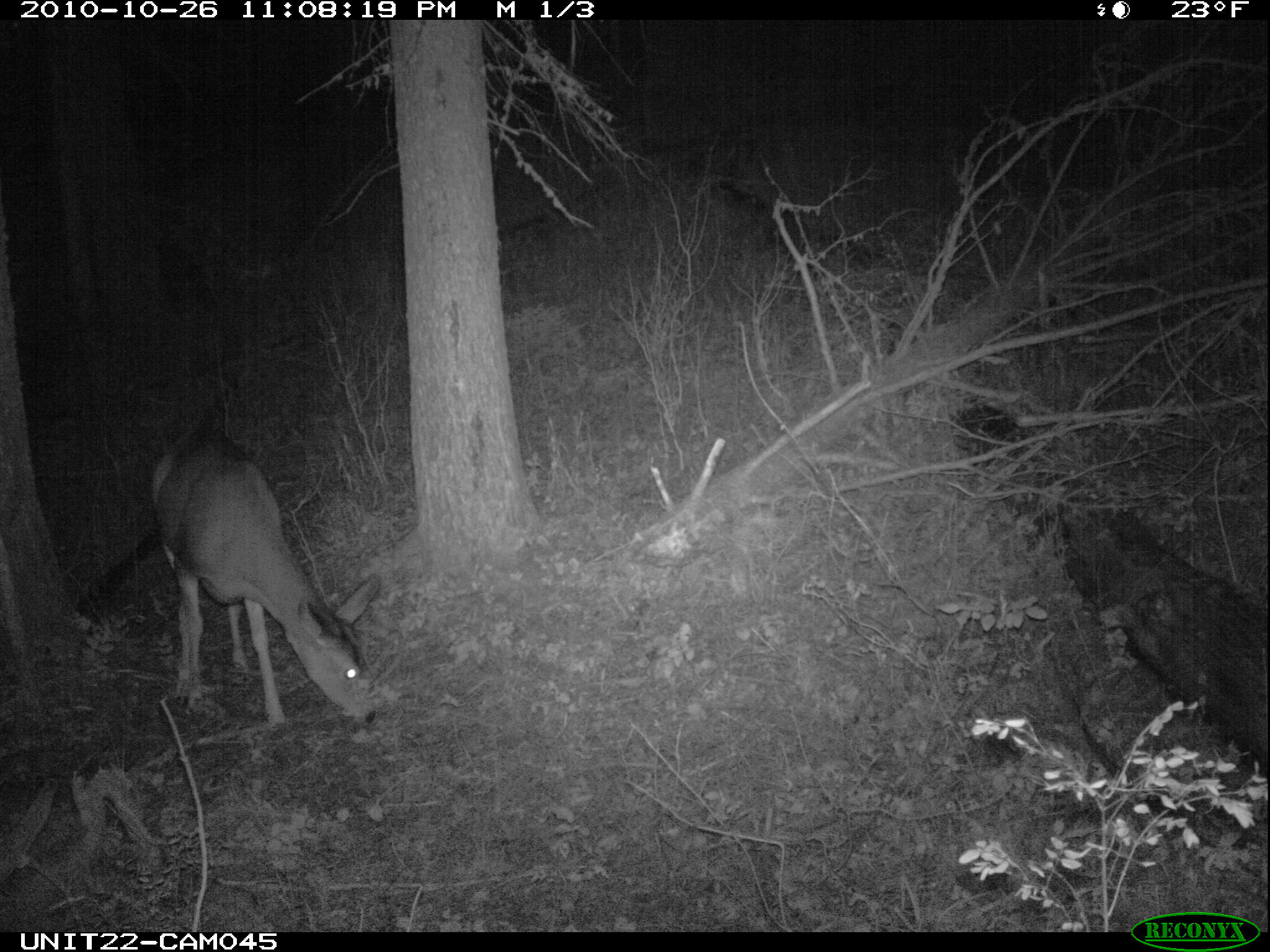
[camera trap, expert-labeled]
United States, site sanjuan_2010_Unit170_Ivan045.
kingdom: Animalia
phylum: Chordata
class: Mammalia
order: Artiodactyla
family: Cervidae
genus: Odocoileus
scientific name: Odocoileus hemionus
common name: mule deer